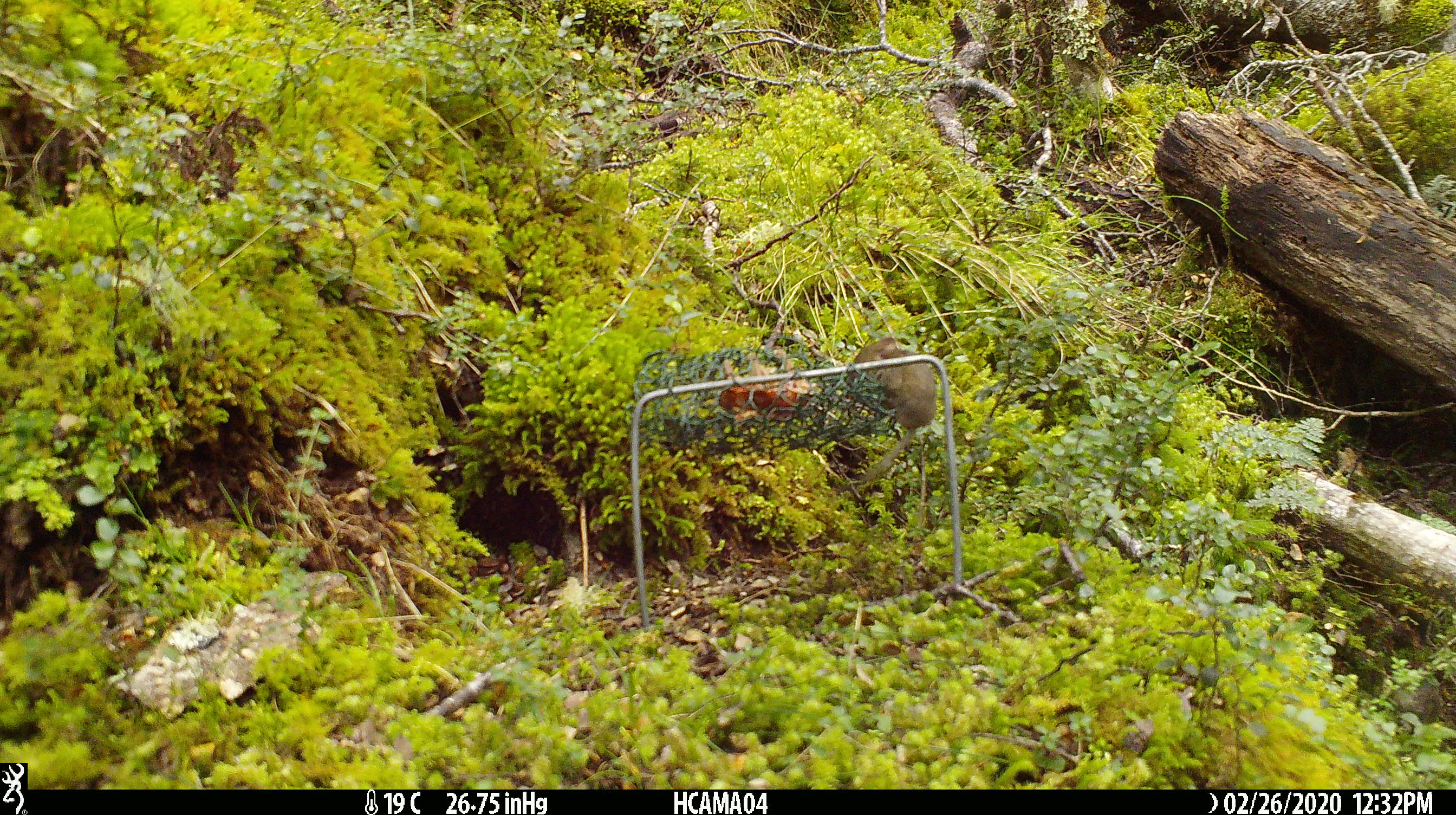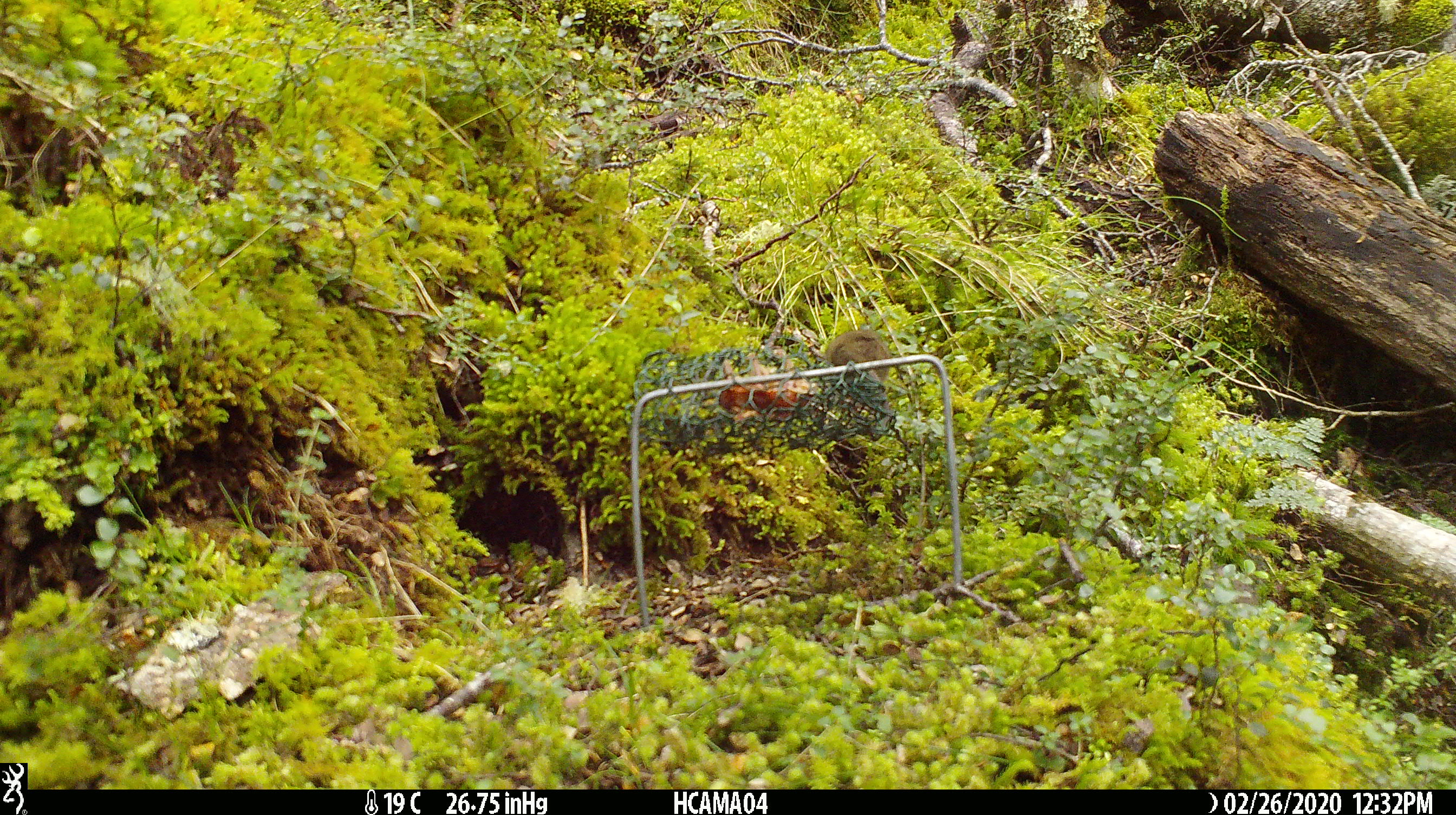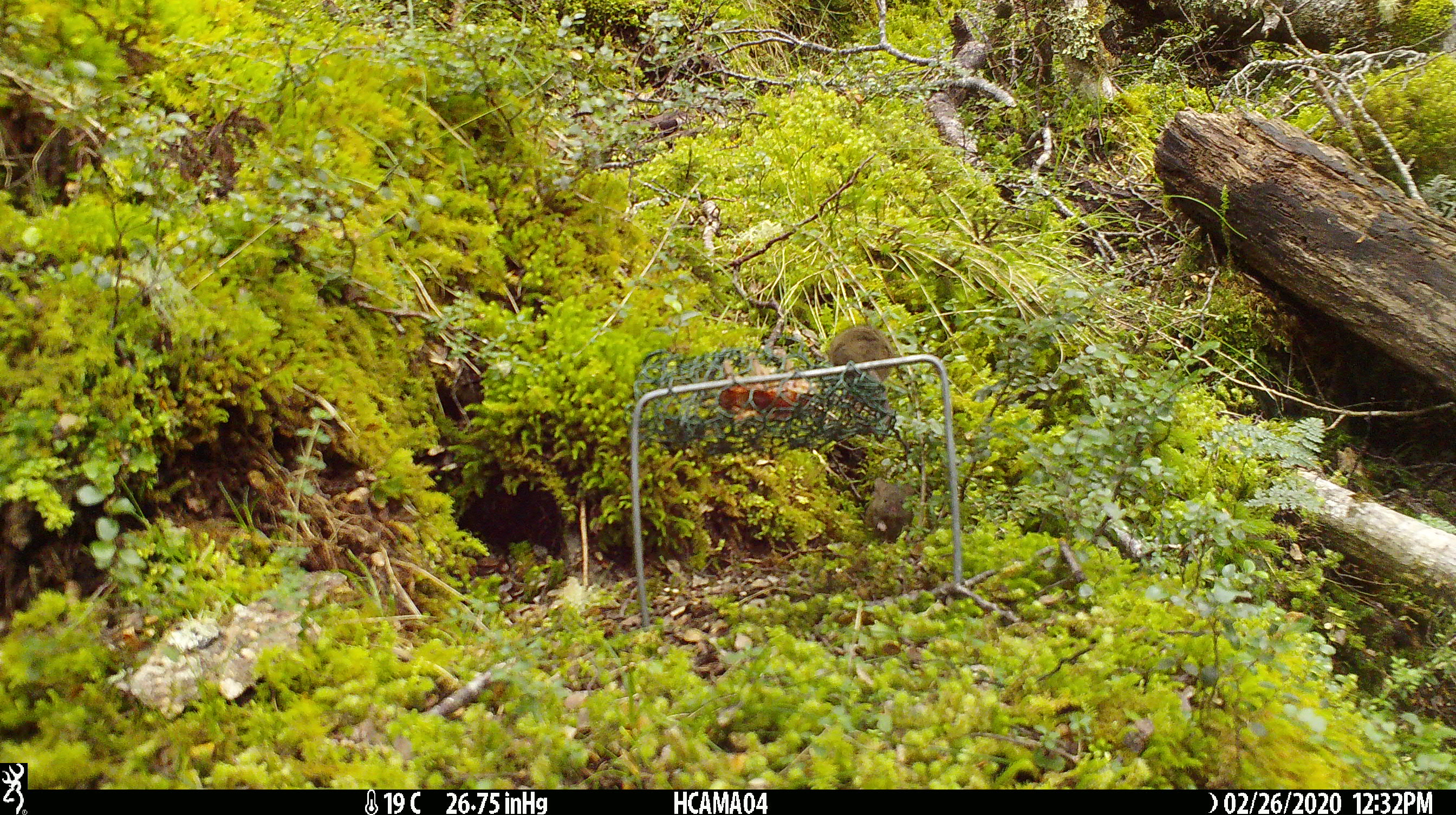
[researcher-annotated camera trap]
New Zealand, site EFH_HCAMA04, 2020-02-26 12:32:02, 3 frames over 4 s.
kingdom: Animalia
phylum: Chordata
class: Mammalia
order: Rodentia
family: Muridae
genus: Mus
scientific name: Mus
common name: mouse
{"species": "mouse (Mus)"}